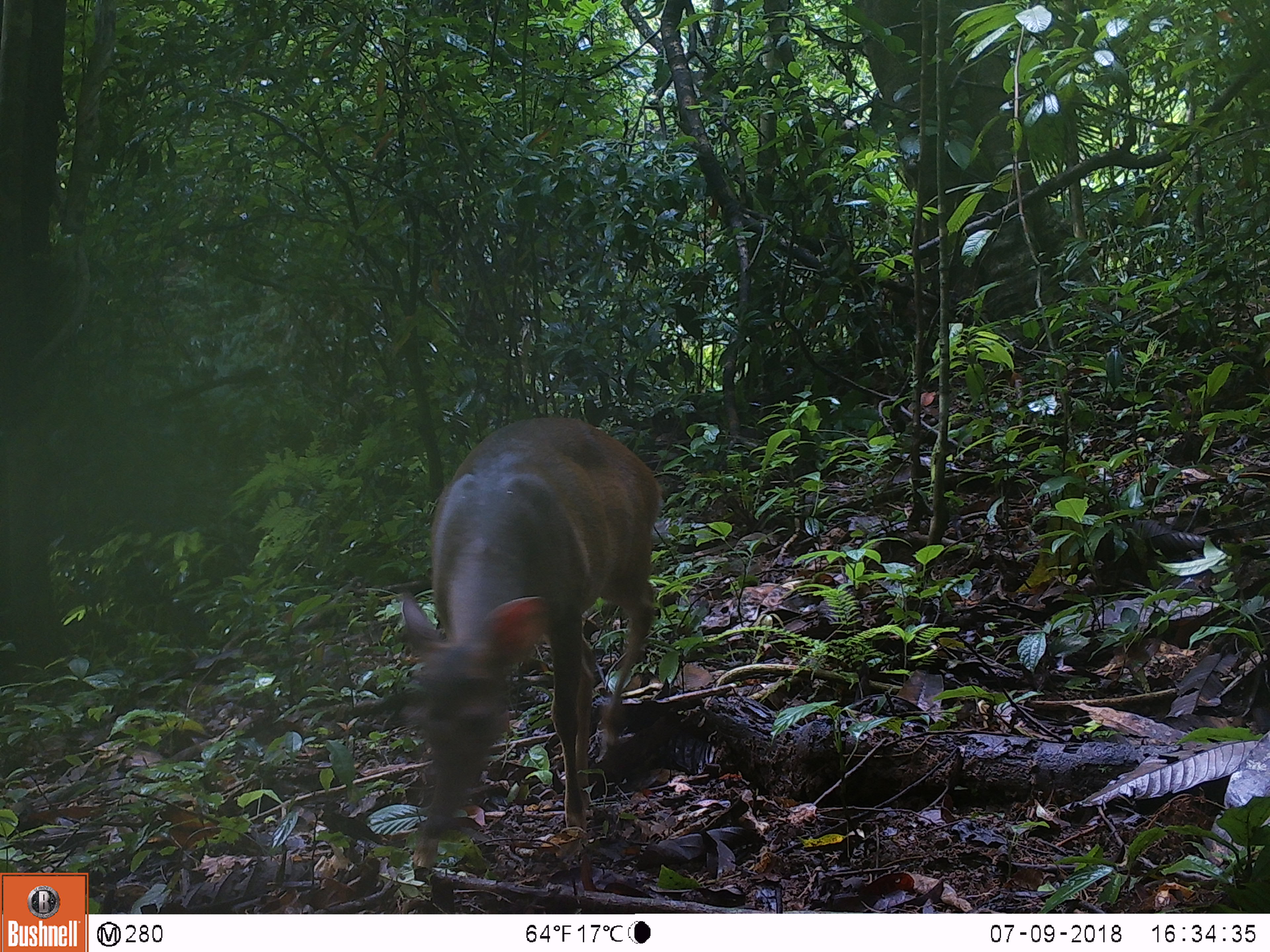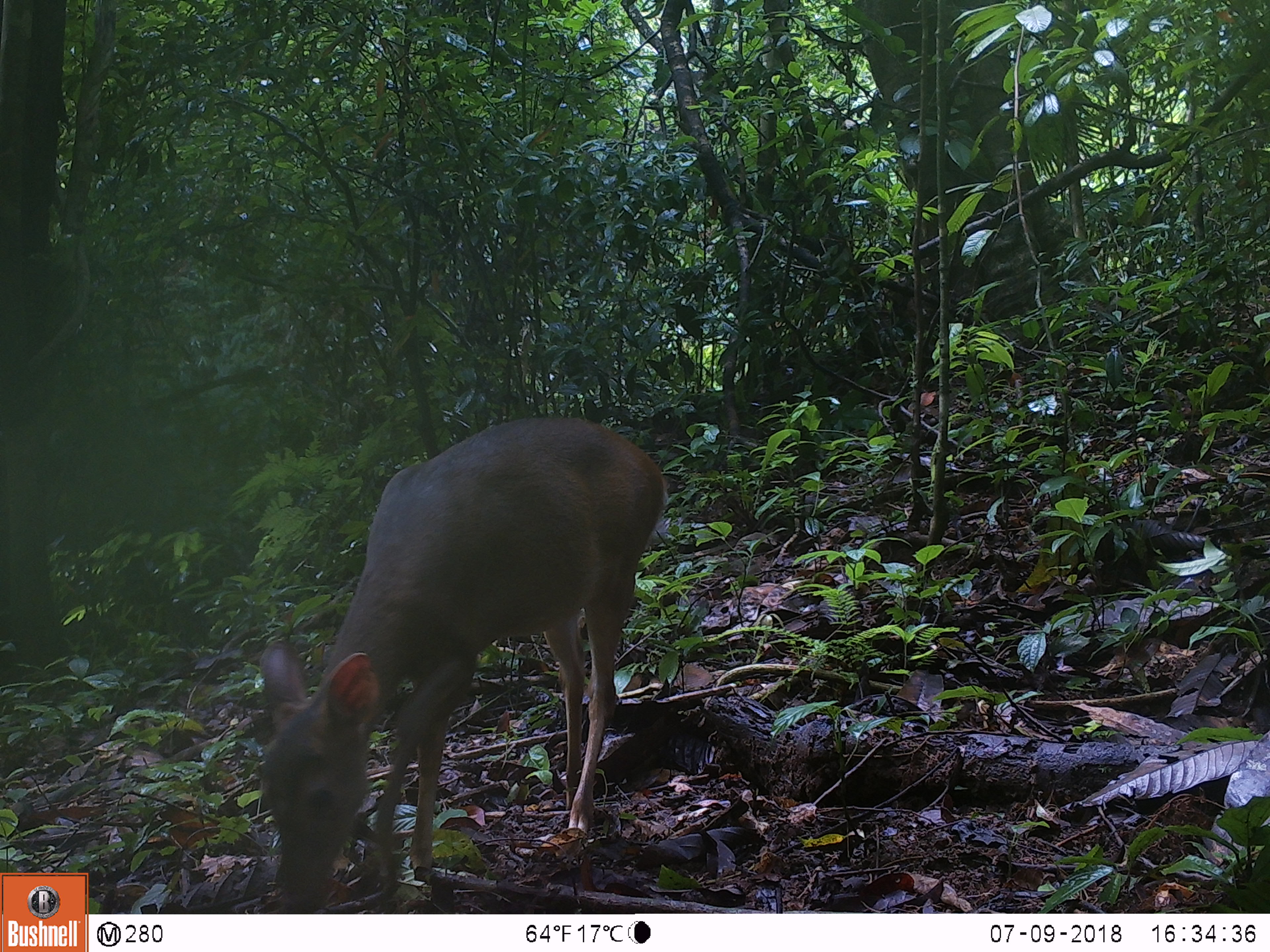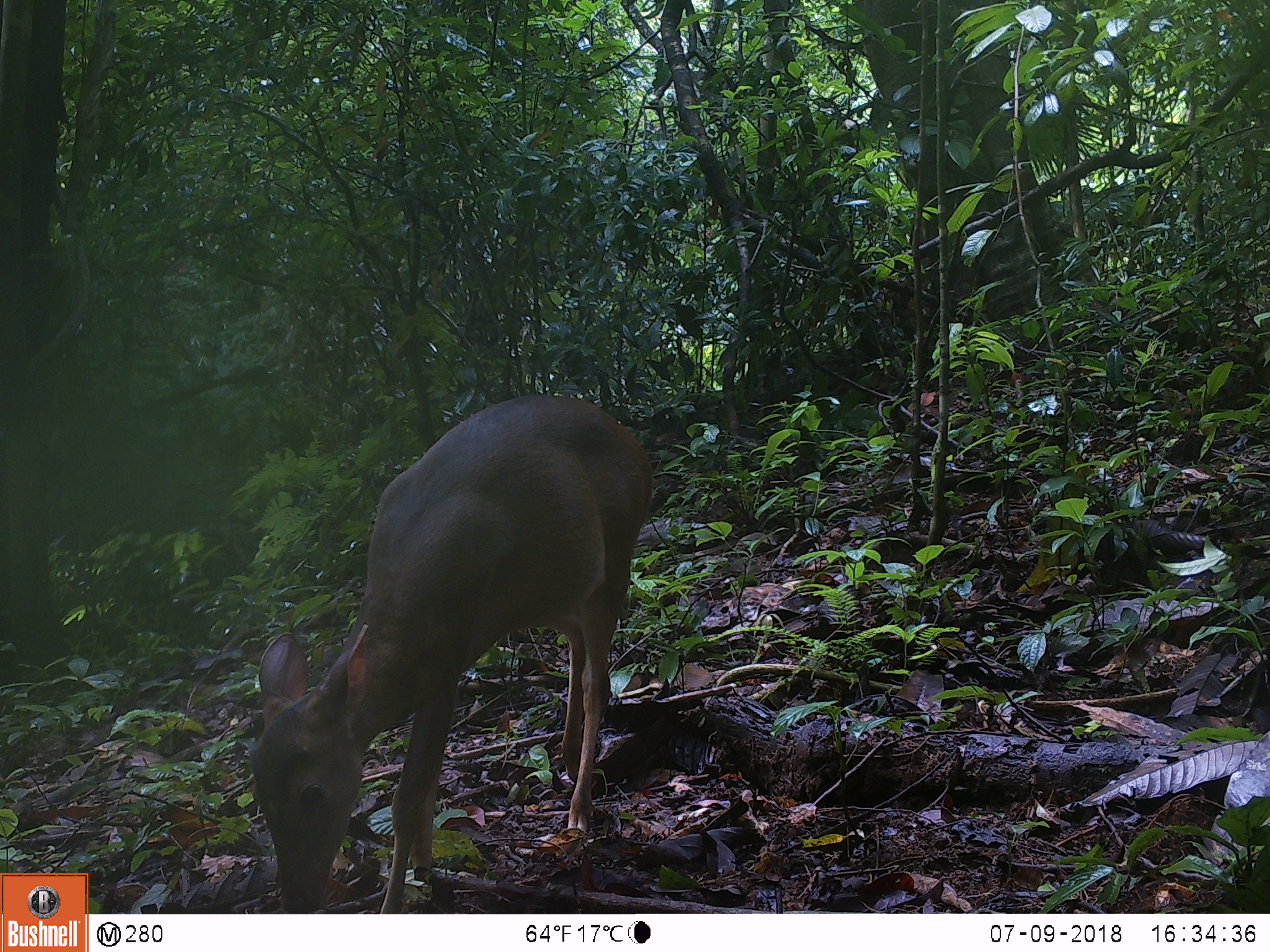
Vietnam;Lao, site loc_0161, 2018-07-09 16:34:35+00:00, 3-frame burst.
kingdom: Animalia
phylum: Chordata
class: Mammalia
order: Artiodactyla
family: Cervidae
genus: Muntiacus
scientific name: Muntiacus vuquangensis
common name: large-antlered muntjac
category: large antlered muntjac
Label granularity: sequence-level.